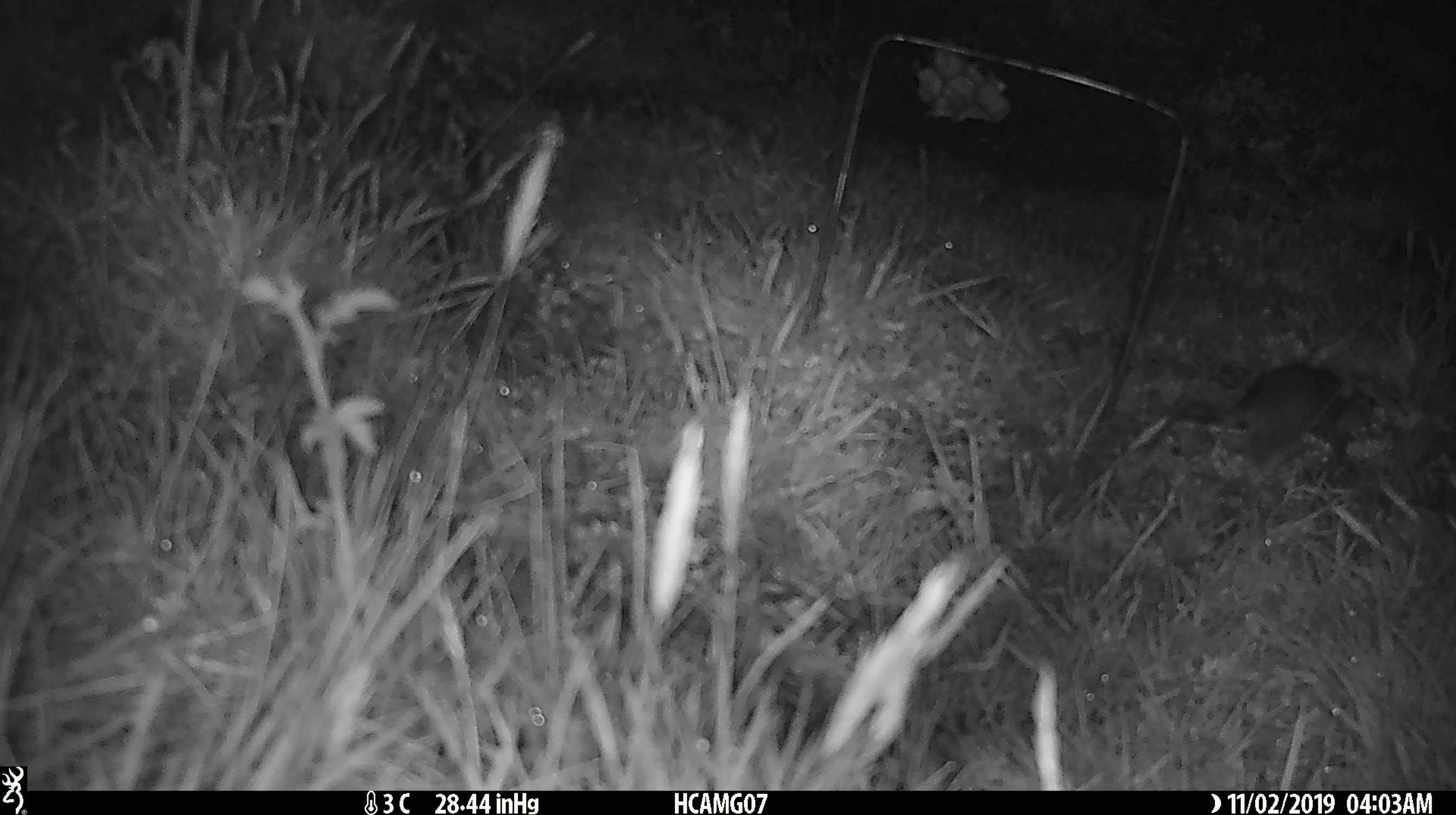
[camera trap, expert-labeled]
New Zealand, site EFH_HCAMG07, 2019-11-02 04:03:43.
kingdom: Animalia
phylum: Chordata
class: Mammalia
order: Rodentia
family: Muridae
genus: Mus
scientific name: Mus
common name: mouse